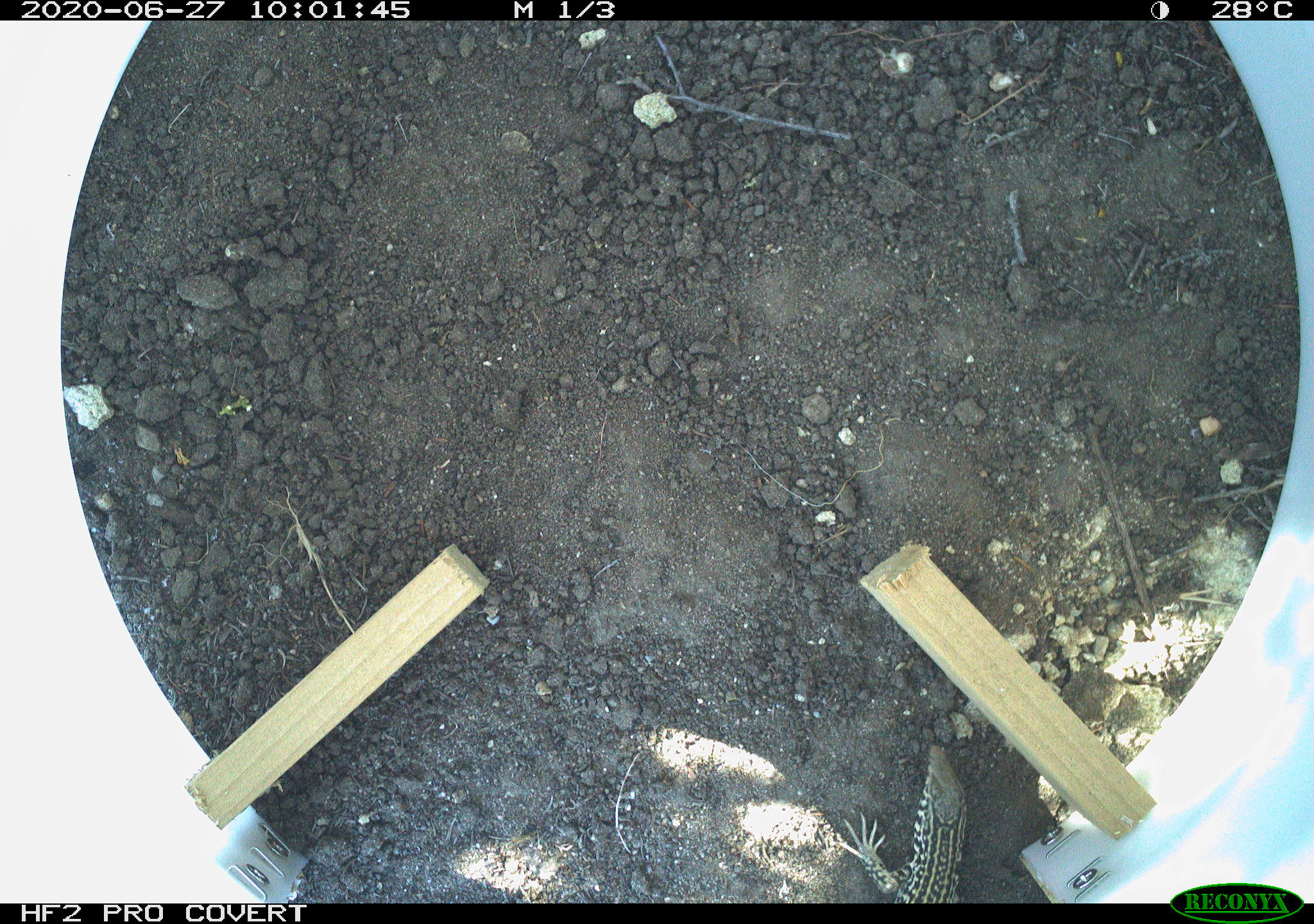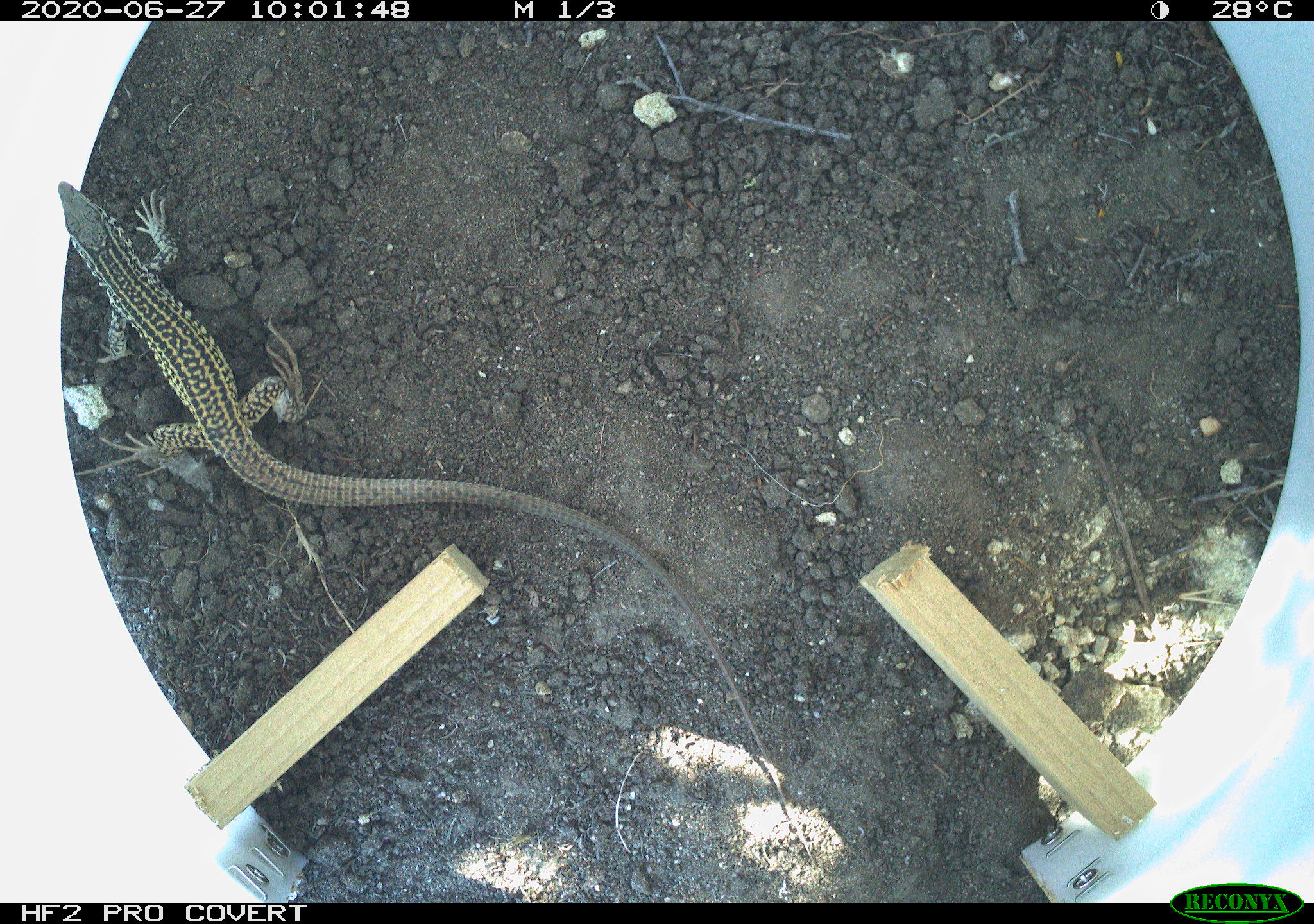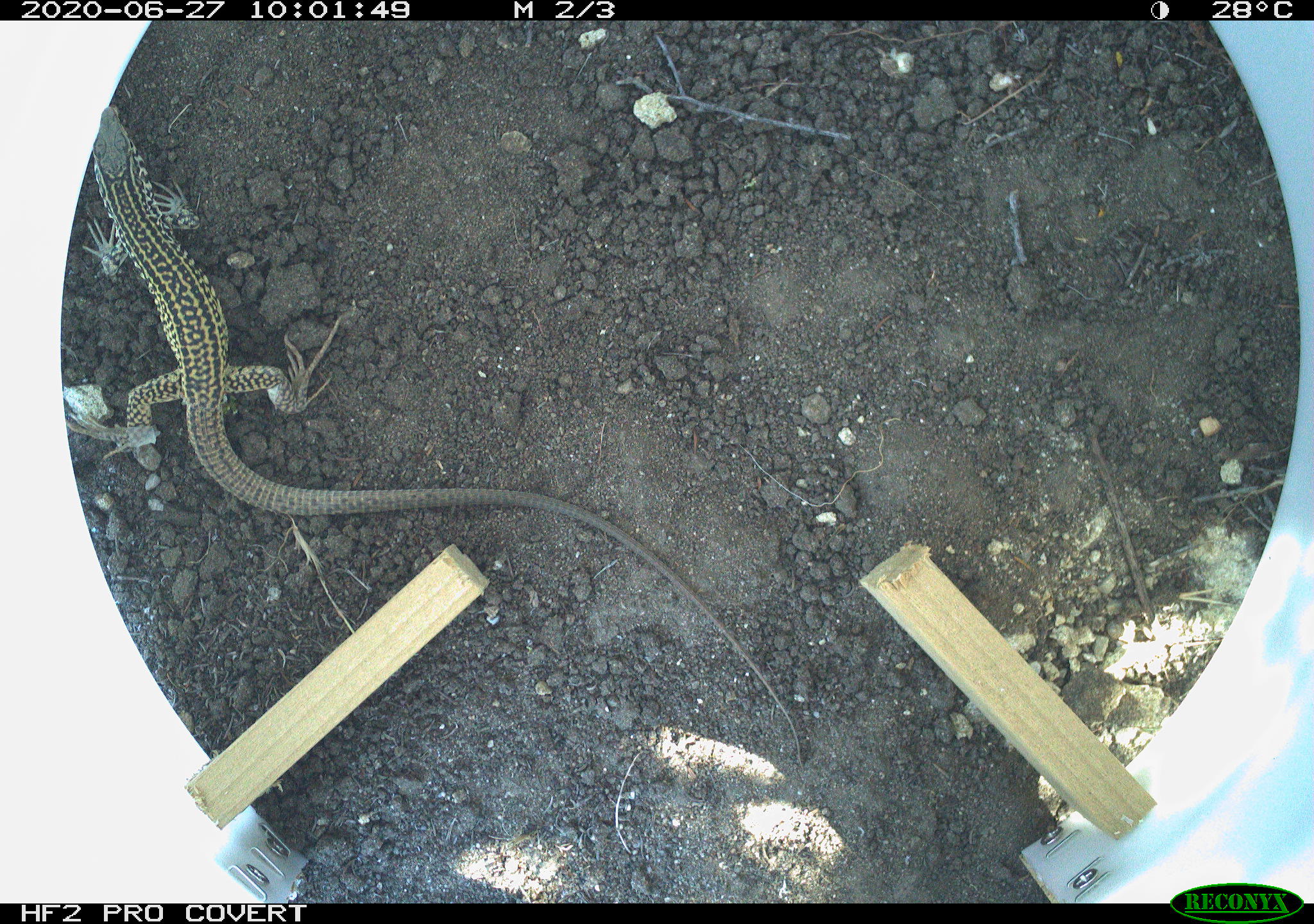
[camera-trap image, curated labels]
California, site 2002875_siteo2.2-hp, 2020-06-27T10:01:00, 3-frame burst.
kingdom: Animalia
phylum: Chordata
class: Reptilia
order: Squamata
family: Teiidae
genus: Aspidoscelis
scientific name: Aspidoscelis tigris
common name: western whiptail